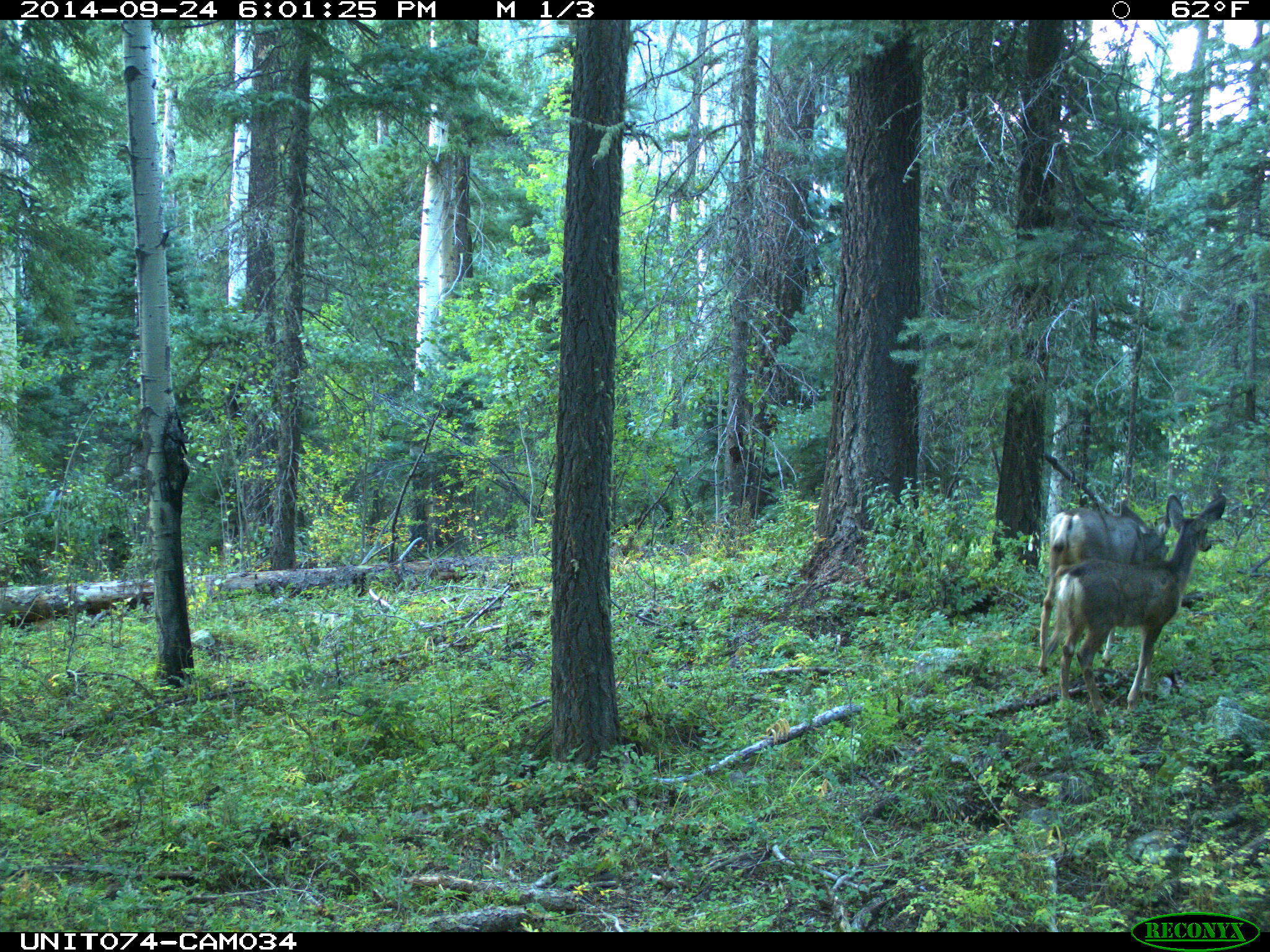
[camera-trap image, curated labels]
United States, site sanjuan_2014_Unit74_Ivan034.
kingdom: Animalia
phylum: Chordata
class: Mammalia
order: Artiodactyla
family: Cervidae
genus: Odocoileus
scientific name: Odocoileus hemionus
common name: mule deer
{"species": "Odocoileus hemionus (mule deer)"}